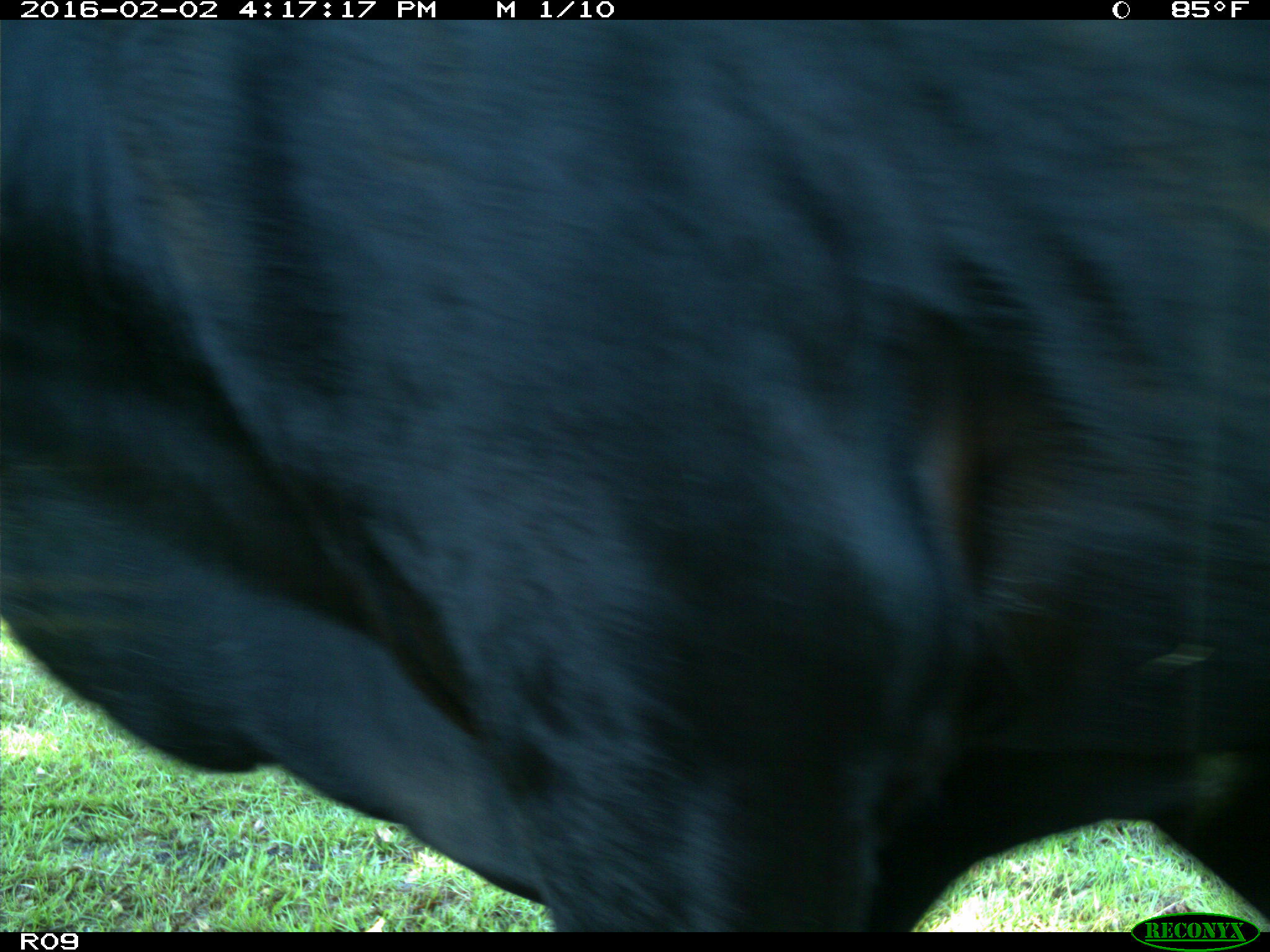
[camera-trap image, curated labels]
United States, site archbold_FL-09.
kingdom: Animalia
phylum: Chordata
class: Mammalia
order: Artiodactyla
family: Bovidae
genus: Bos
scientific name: Bos taurus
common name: domestic cow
Bos taurus (domestic cow).